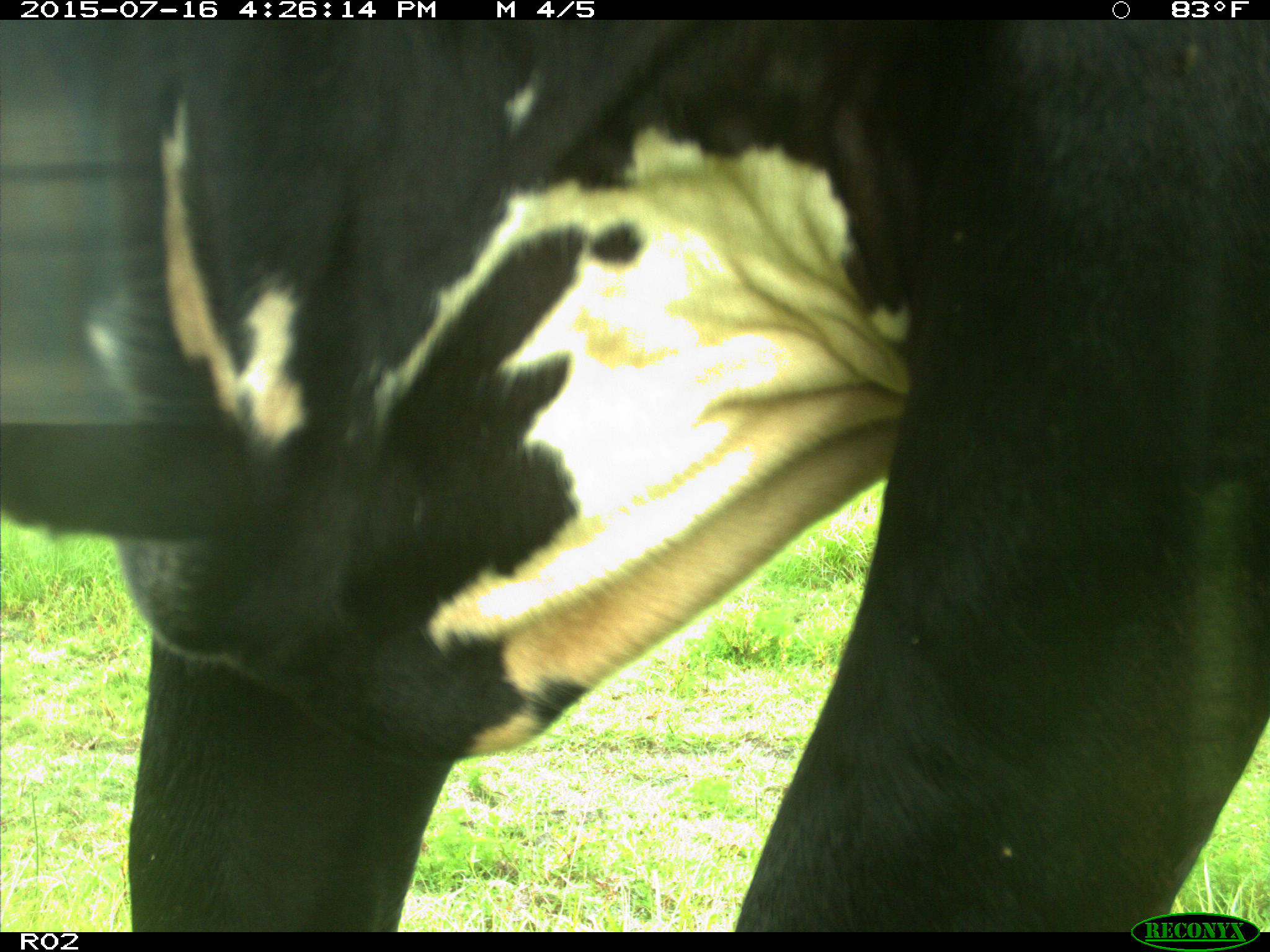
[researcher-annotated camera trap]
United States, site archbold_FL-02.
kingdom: Animalia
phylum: Chordata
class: Mammalia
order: Artiodactyla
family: Bovidae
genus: Bos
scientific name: Bos taurus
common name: domestic cow